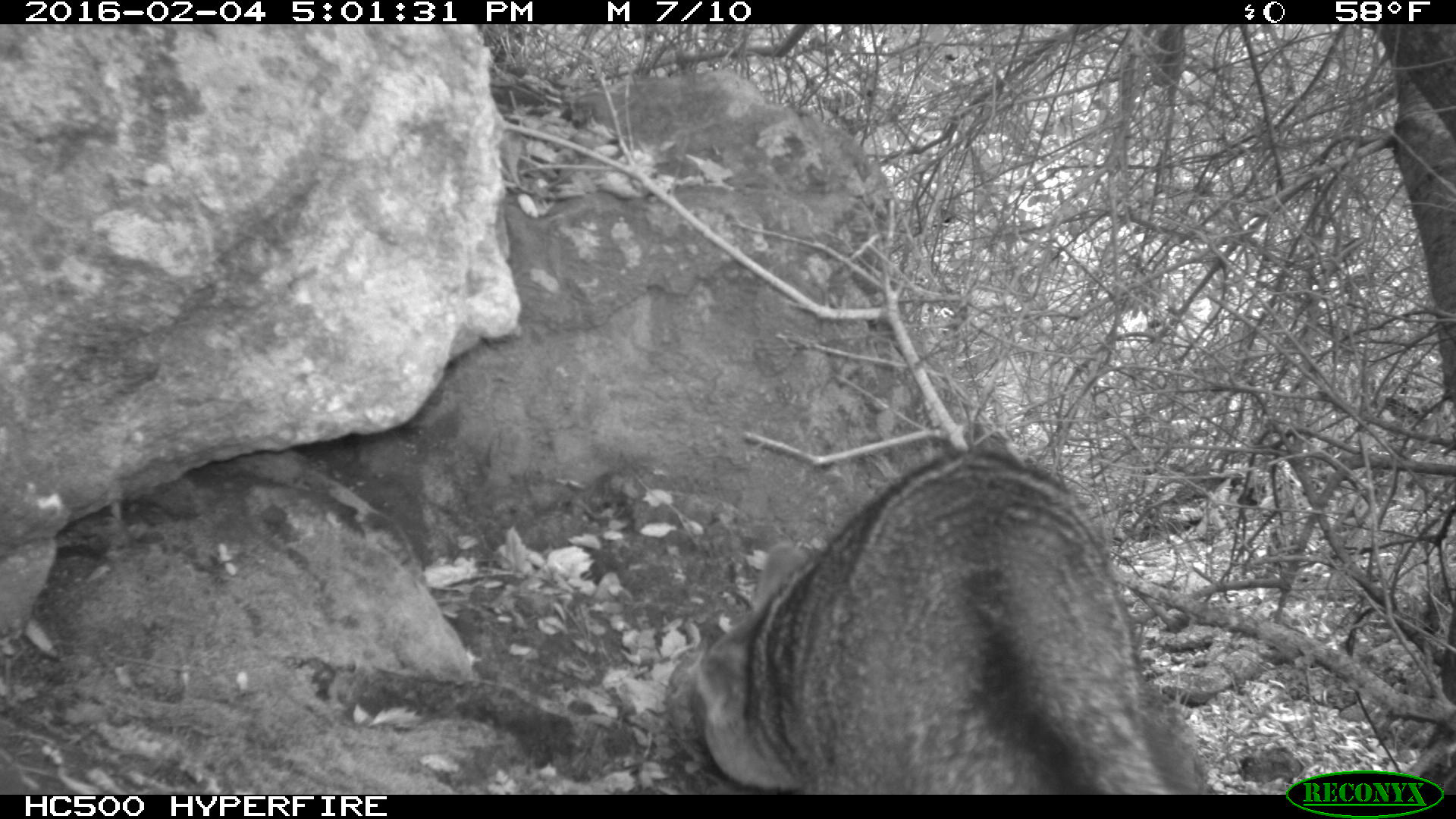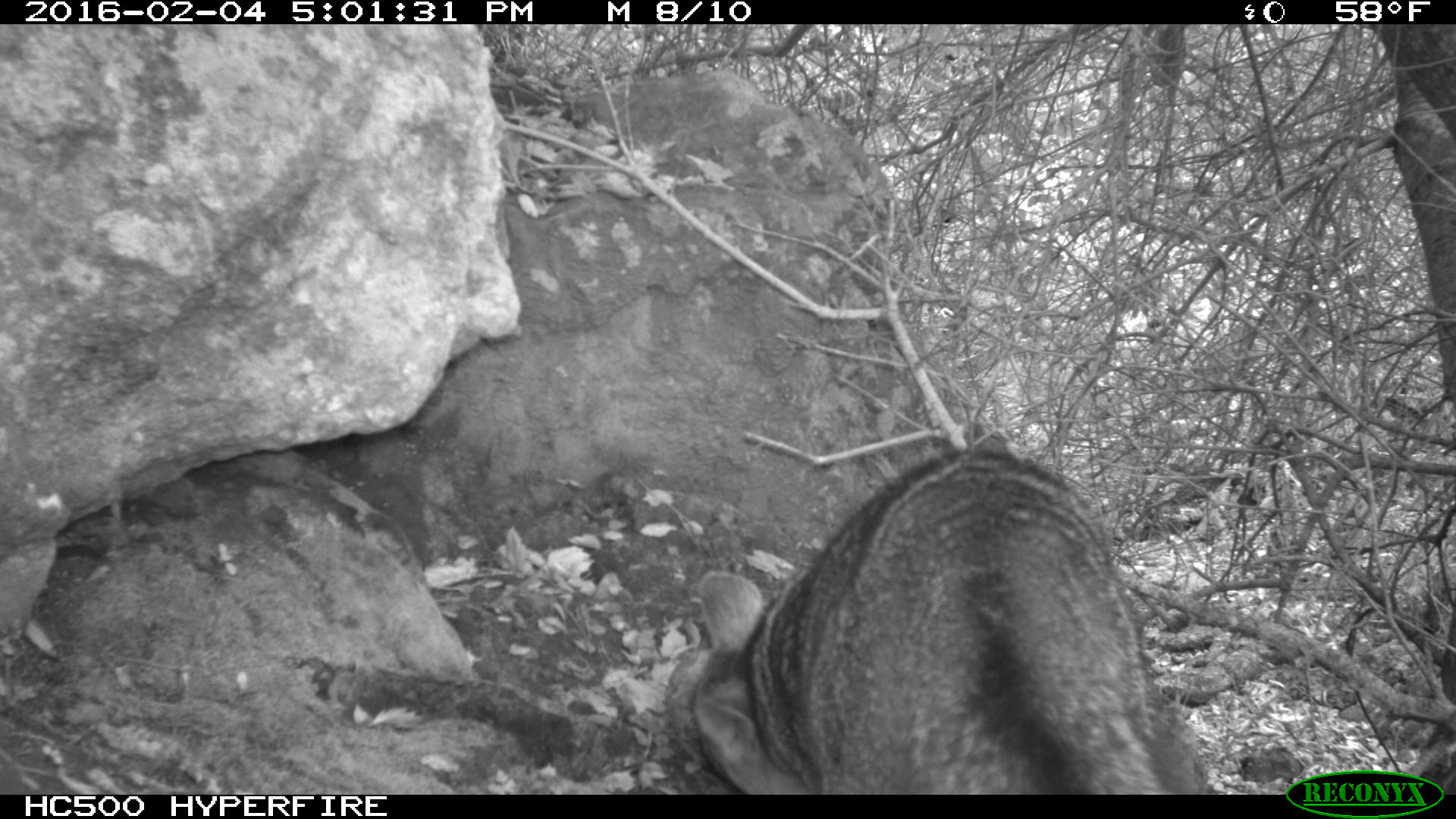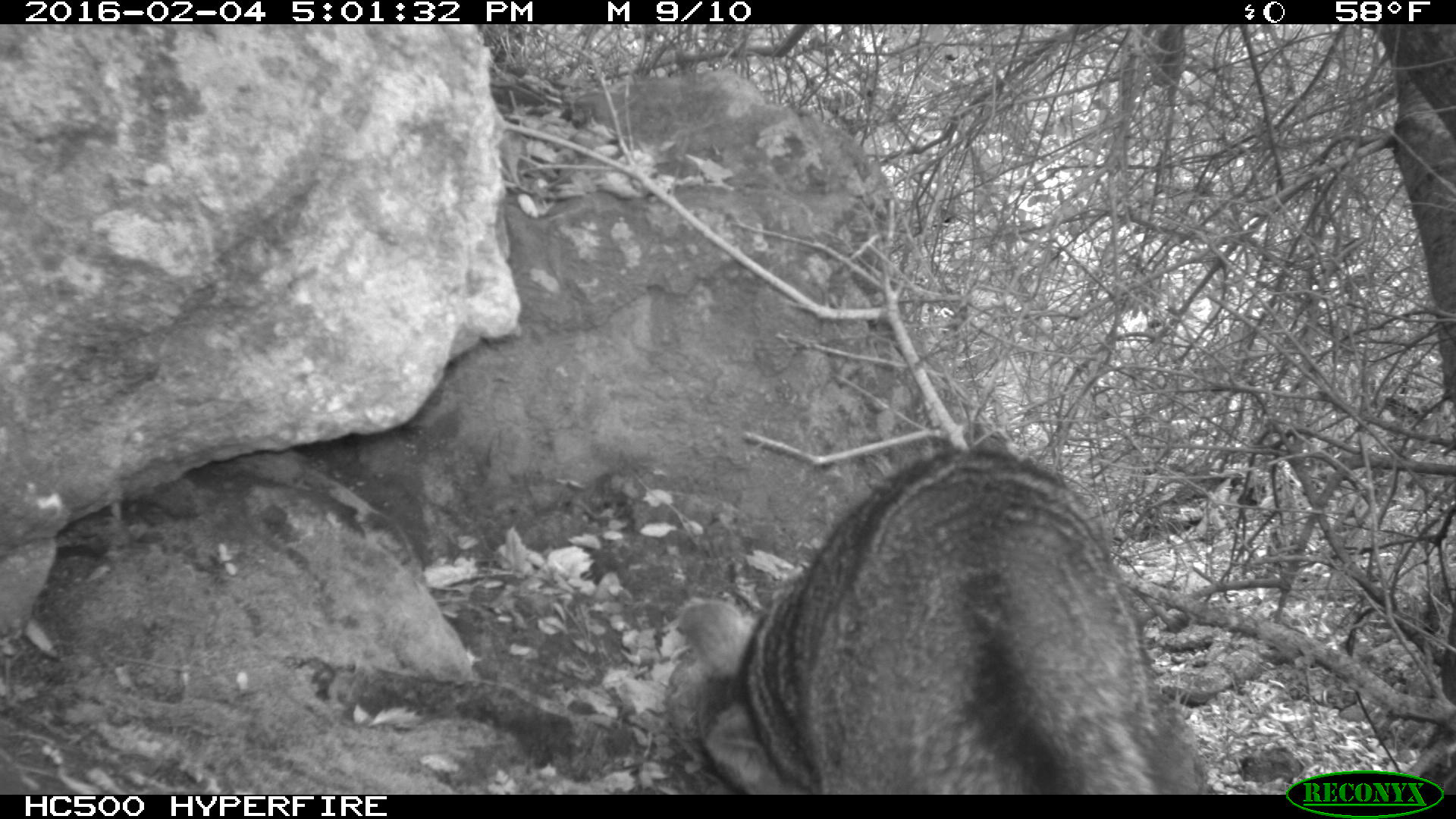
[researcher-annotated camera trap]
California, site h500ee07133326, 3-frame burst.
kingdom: Animalia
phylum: Chordata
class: Mammalia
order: Carnivora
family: Canidae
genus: Urocyon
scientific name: Urocyon littoralis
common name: island fox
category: fox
Fox (island fox) (Urocyon littoralis).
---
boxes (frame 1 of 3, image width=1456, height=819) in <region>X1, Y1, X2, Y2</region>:
fox: <region>696, 444, 1211, 794</region>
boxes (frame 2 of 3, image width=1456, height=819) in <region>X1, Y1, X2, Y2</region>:
fox: <region>687, 434, 1213, 794</region>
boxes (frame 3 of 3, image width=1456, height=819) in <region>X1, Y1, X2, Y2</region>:
fox: <region>679, 451, 1203, 795</region>